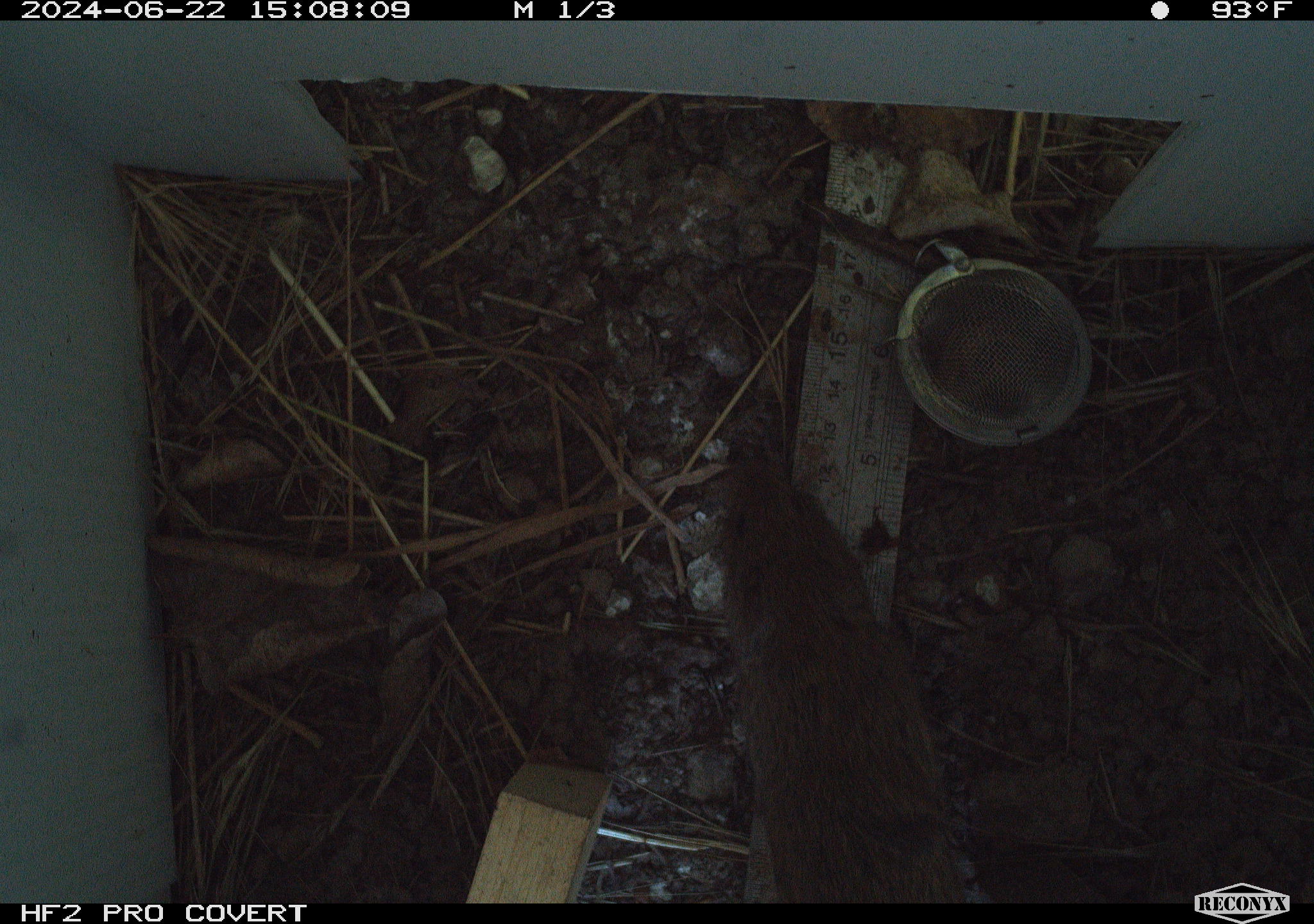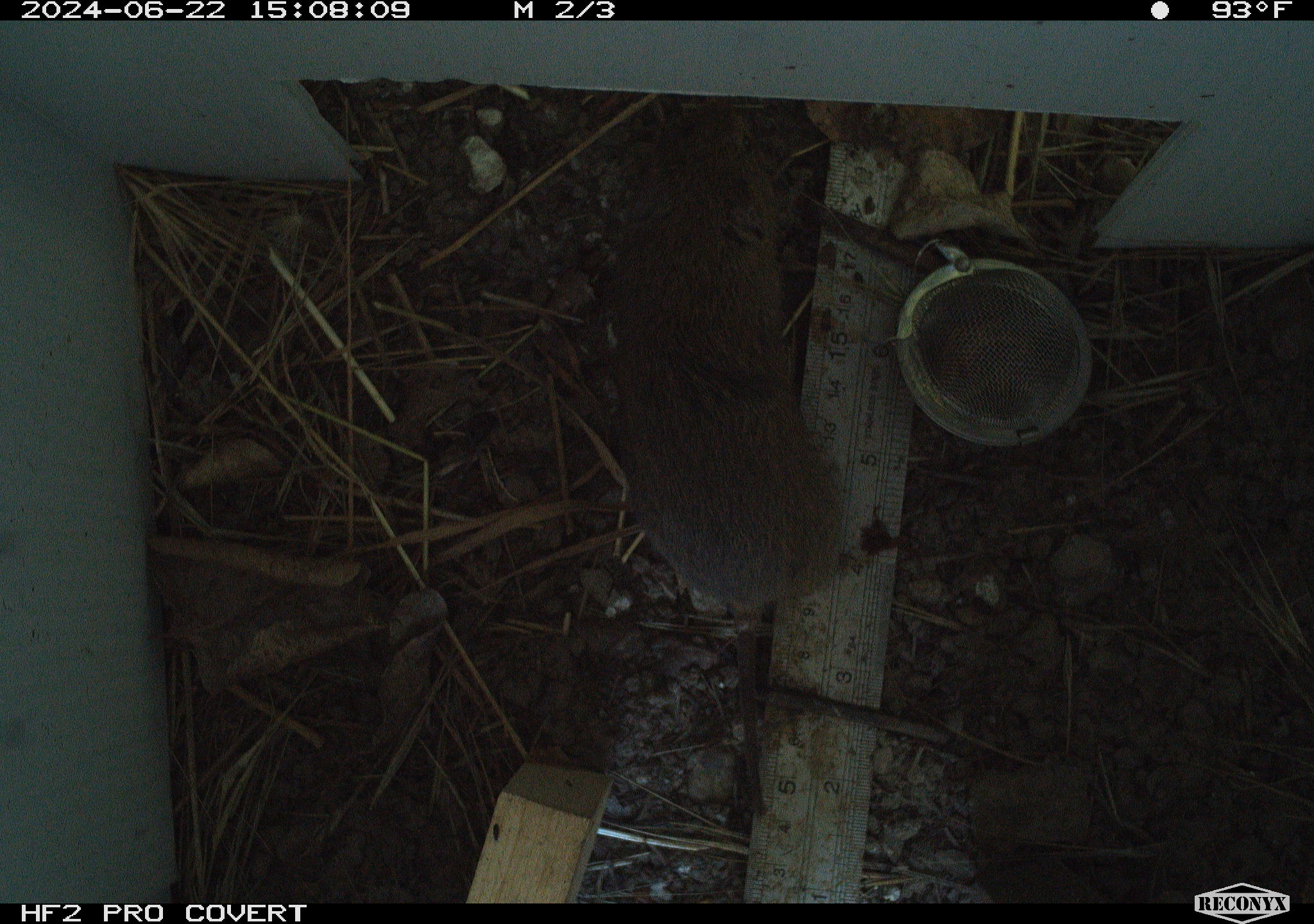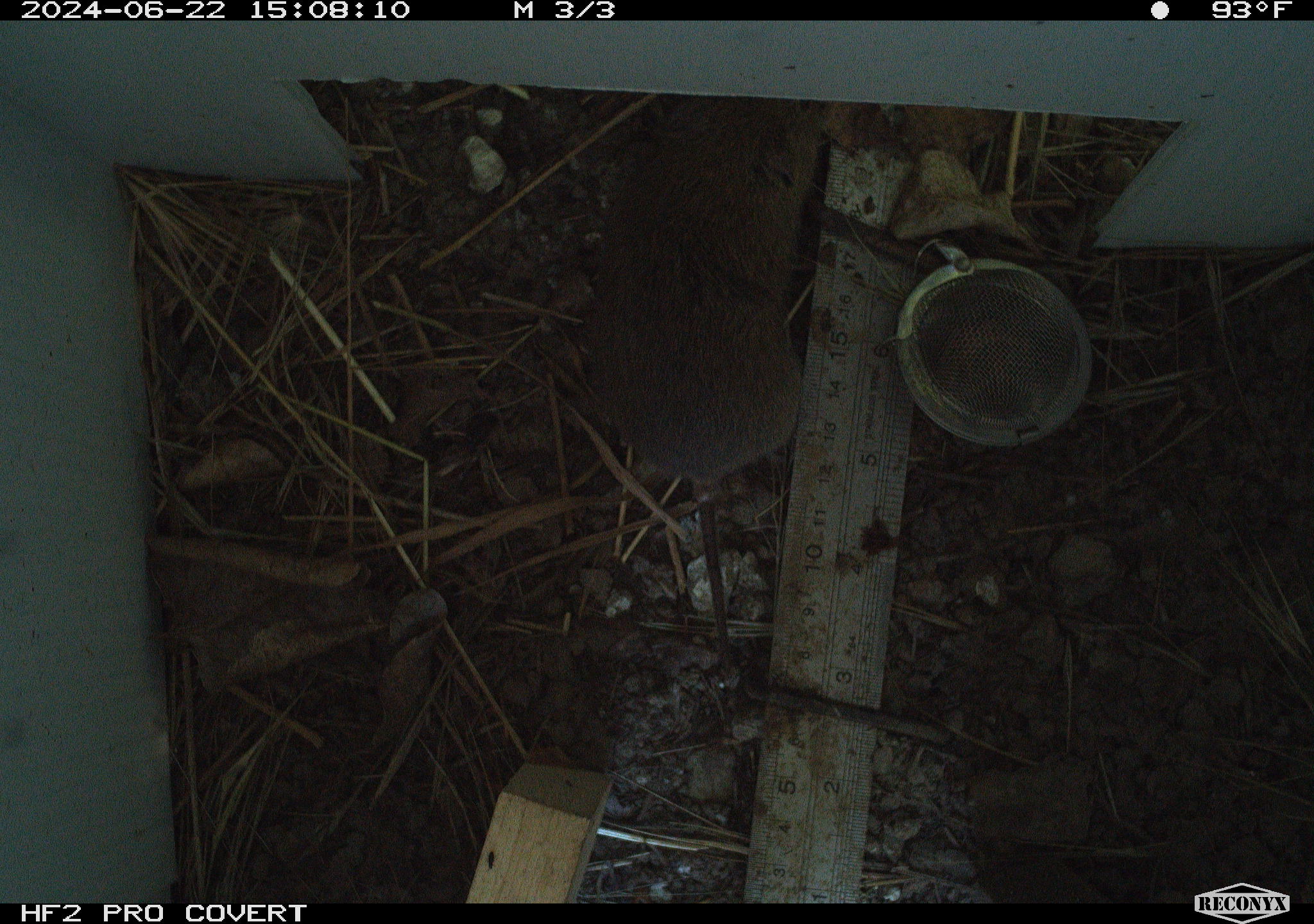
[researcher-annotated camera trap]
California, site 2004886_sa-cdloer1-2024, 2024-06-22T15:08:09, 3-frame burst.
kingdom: Animalia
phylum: Chordata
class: Mammalia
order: Rodentia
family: Cricetidae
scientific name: Arvicolinae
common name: voles, lemmings, and muskrats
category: arvicolinae subfamily